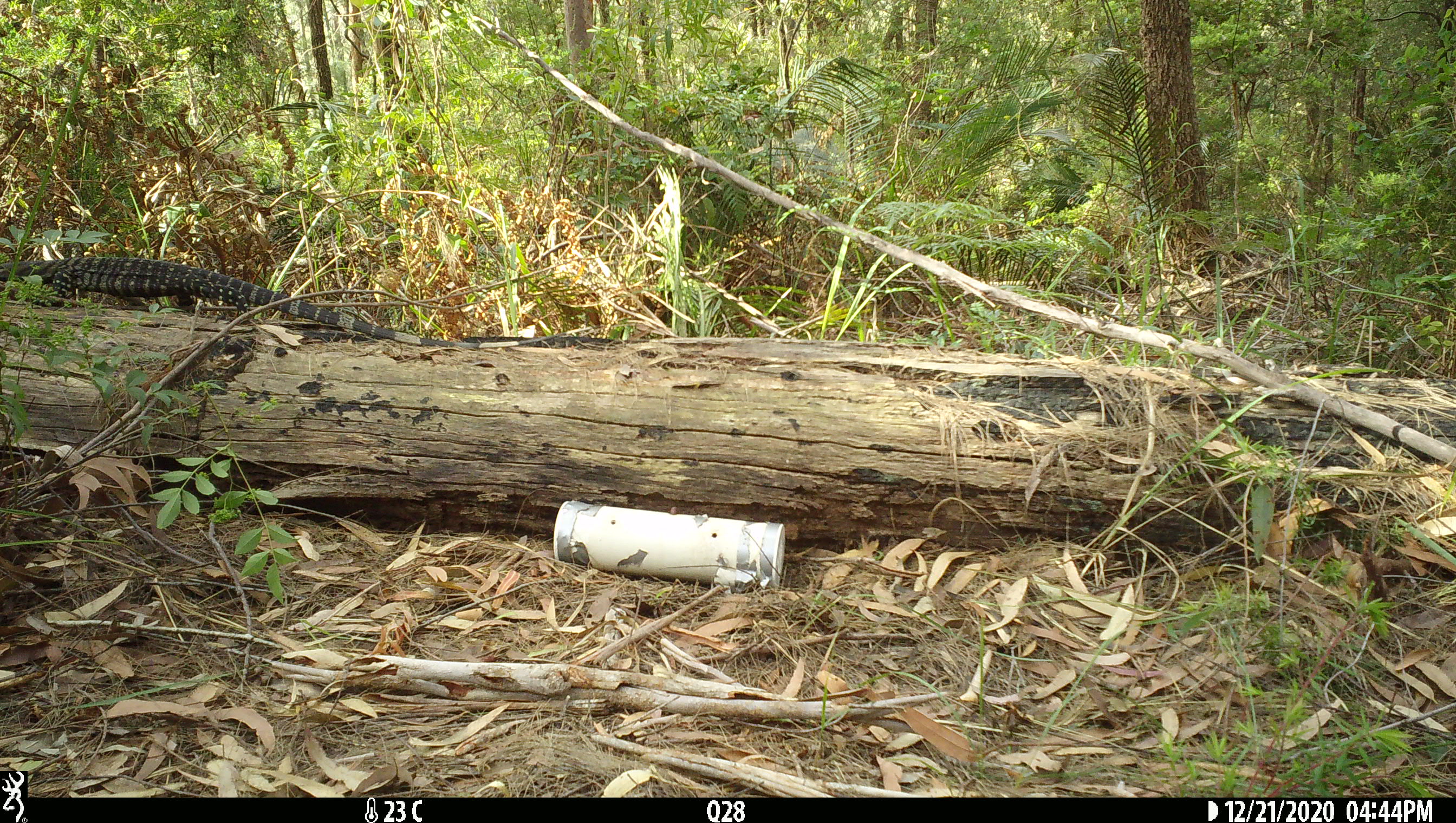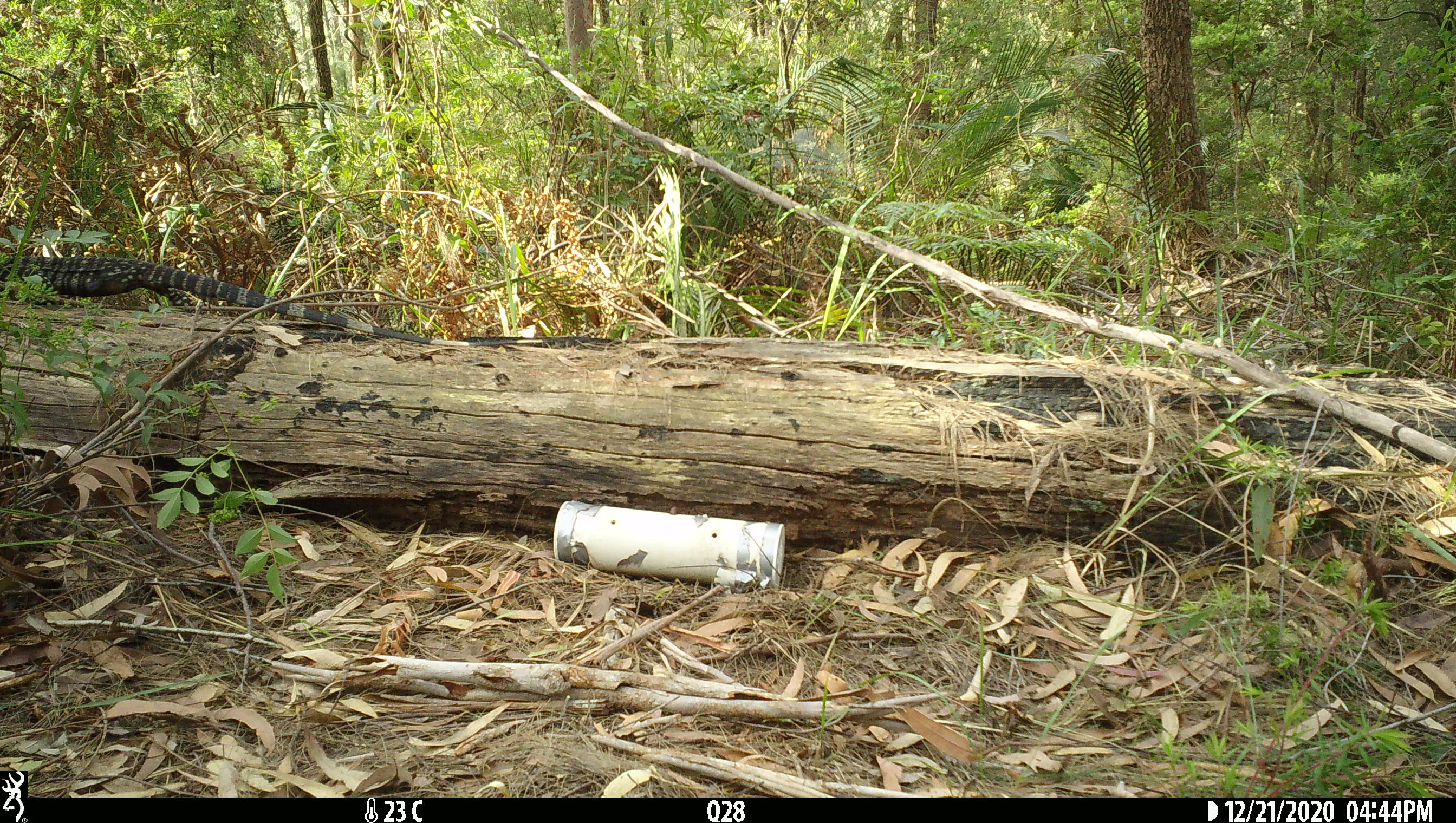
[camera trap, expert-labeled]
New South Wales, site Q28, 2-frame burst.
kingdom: Animalia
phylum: Chordata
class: Reptilia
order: Squamata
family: Varanidae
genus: Varanus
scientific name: Varanus varius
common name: lace monitor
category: goanna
Goanna (lace monitor) (Varanus varius).